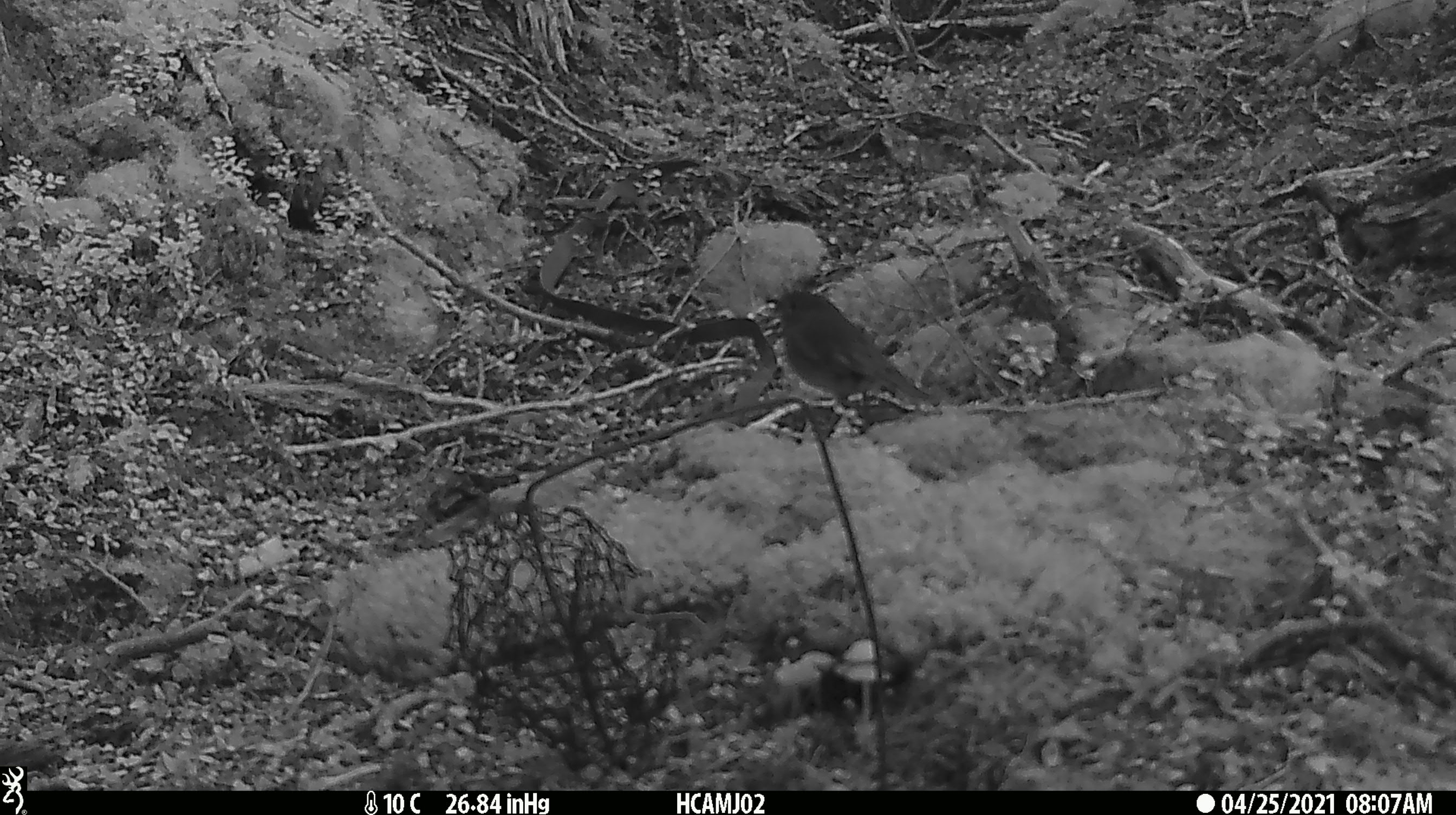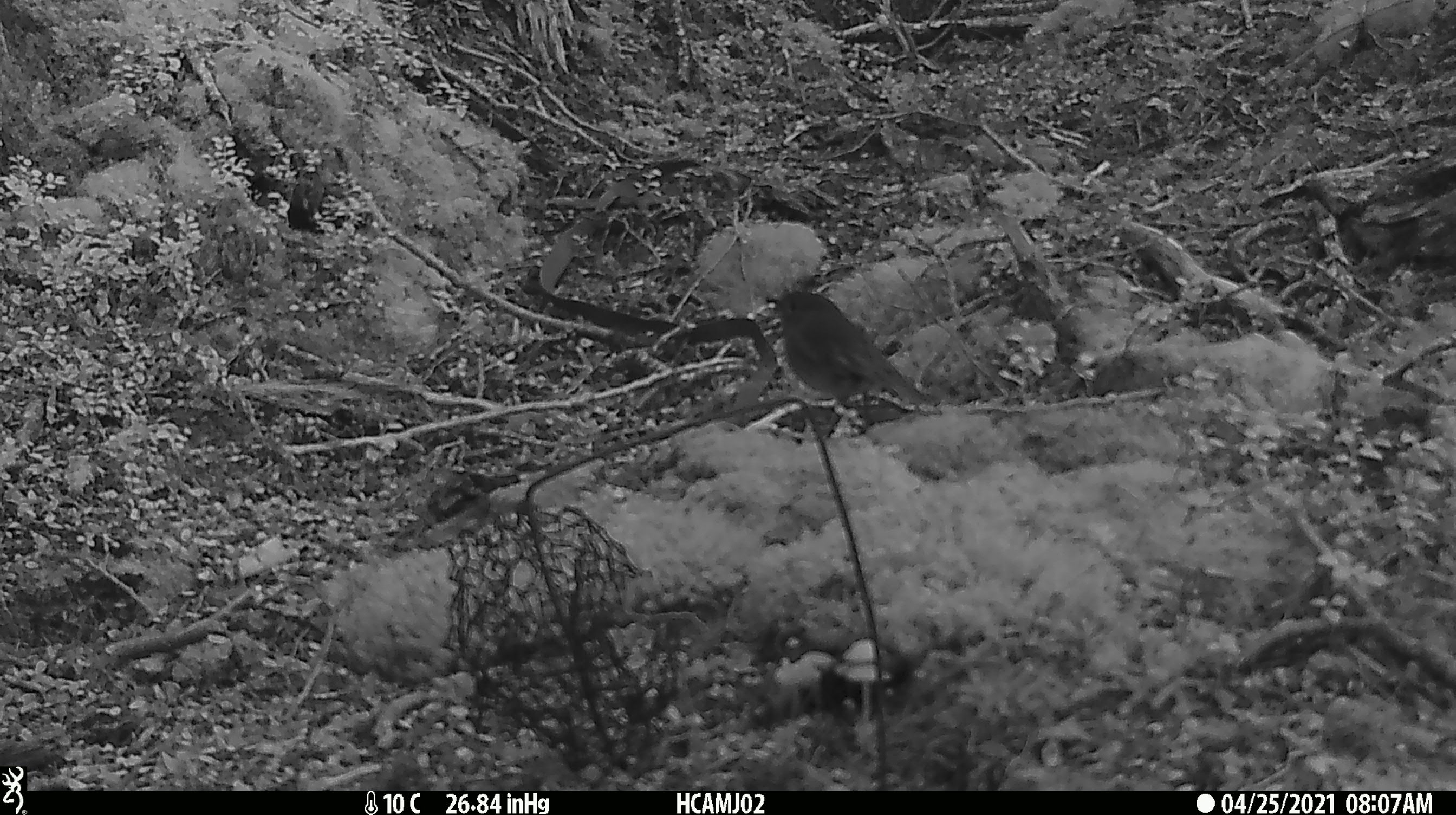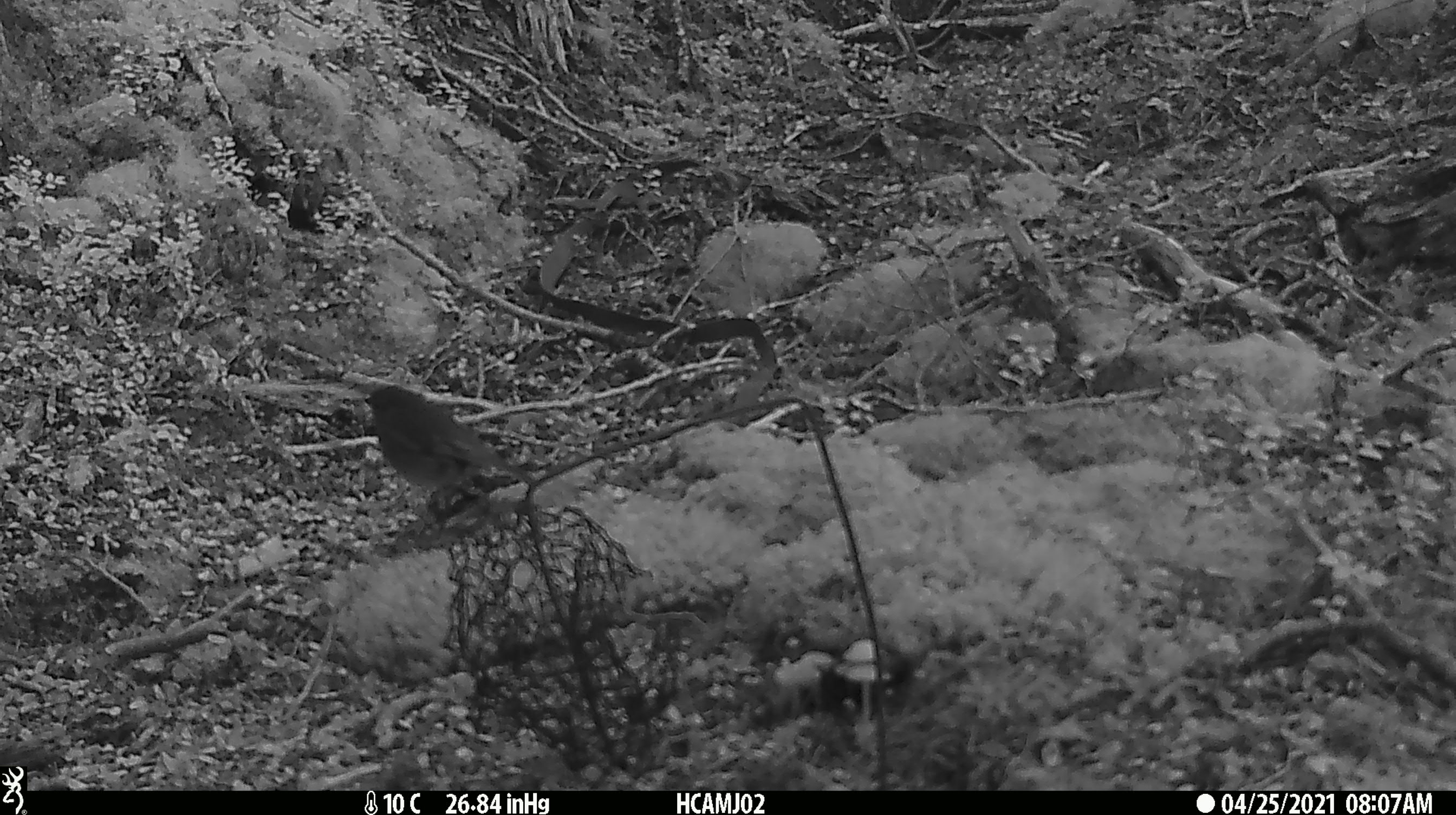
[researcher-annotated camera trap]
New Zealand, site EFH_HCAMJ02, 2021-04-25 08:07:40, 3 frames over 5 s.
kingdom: Animalia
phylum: Chordata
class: Aves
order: Passeriformes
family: Petroicidae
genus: Petroica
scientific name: Petroica australis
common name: new zealand robin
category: robin